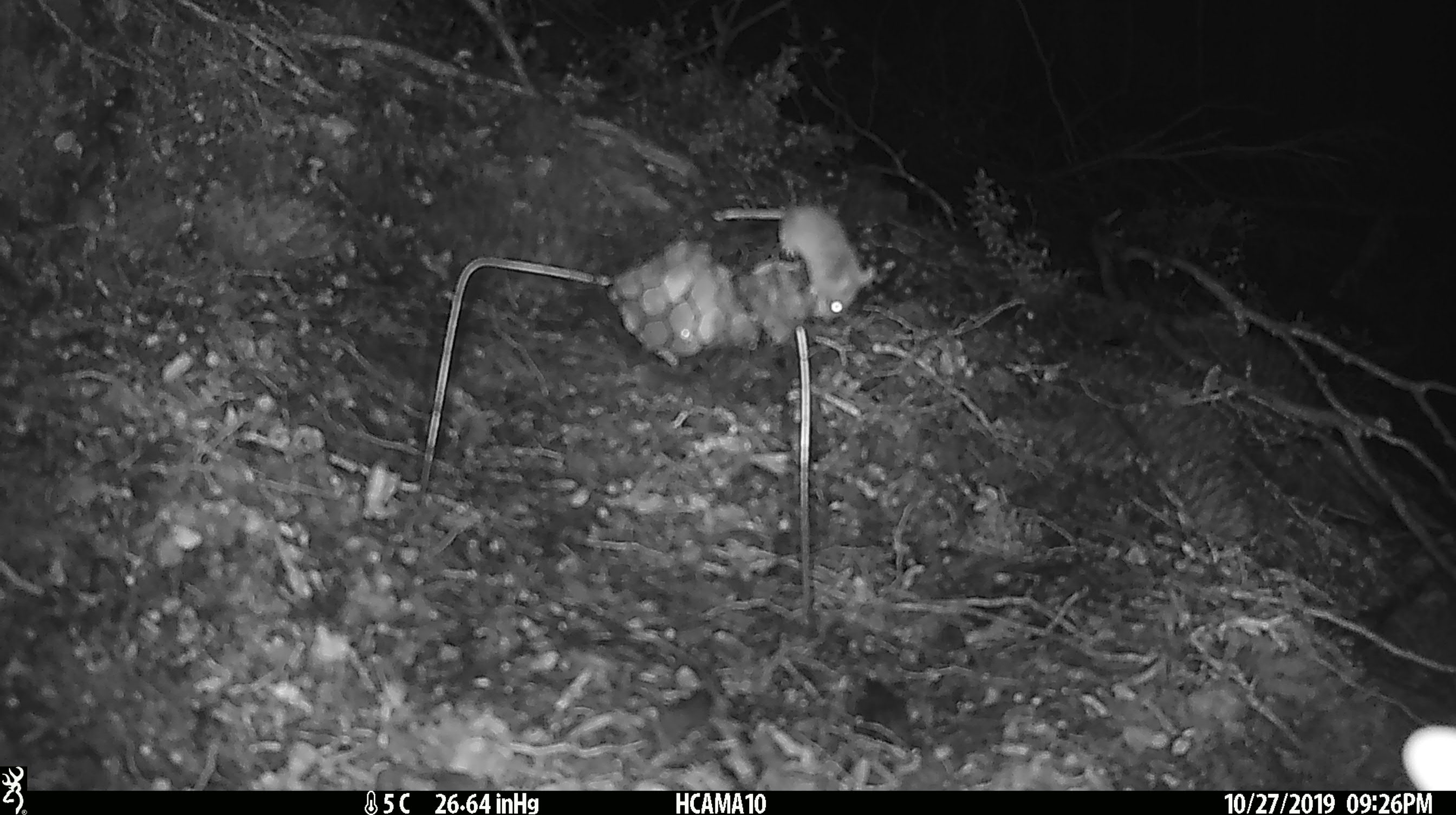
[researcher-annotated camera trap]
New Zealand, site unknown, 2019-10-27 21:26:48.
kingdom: Animalia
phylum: Chordata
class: Mammalia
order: Rodentia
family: Muridae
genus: Mus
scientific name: Mus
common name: mouse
Mouse (Mus).